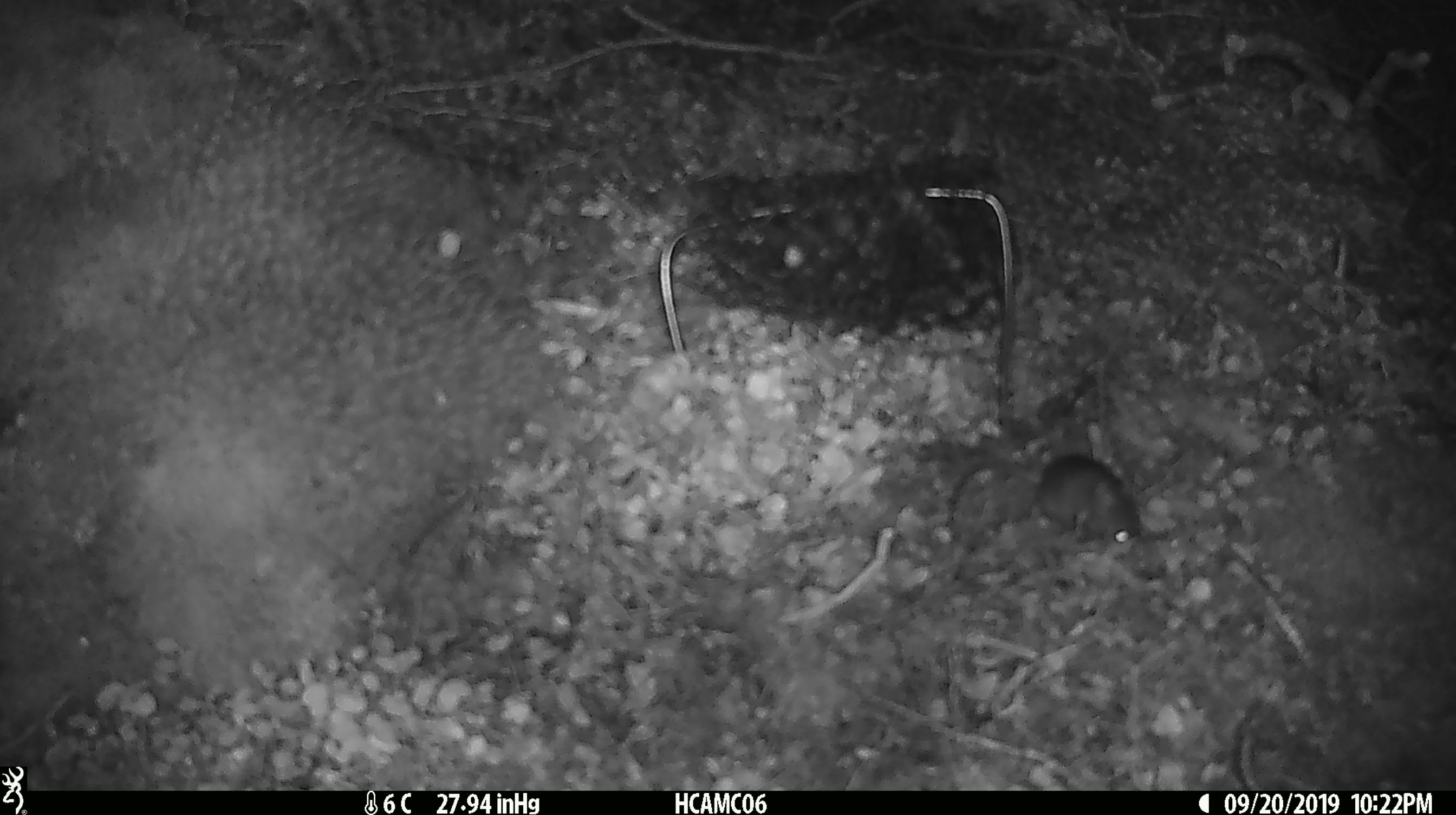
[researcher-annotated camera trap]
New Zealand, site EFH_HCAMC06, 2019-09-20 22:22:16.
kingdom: Animalia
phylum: Chordata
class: Mammalia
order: Rodentia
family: Muridae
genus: Mus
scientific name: Mus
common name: mouse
Mouse (Mus).